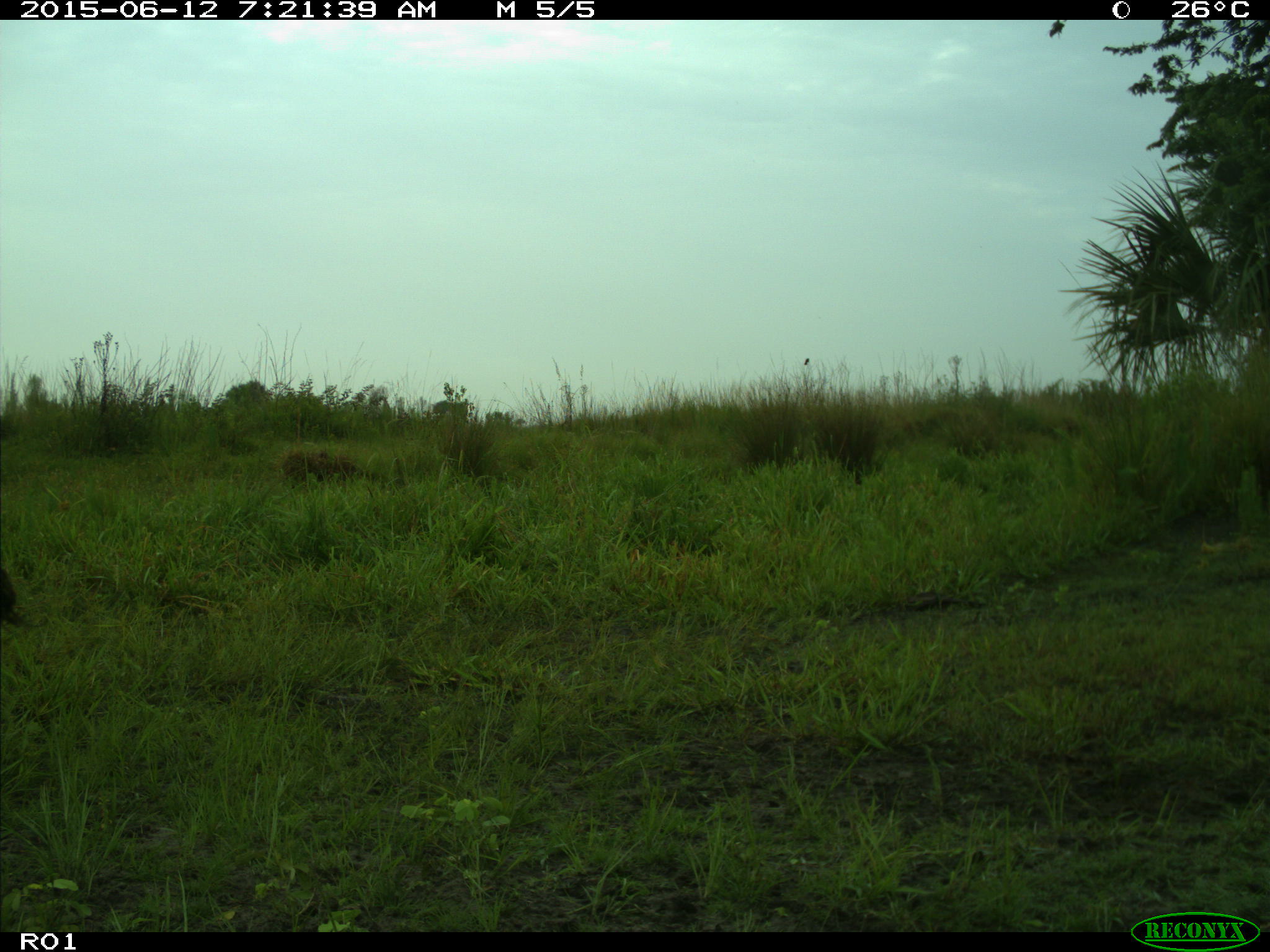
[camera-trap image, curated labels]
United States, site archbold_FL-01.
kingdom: Animalia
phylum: Chordata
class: Mammalia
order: Artiodactyla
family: Bovidae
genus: Bos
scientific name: Bos taurus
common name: domestic cow